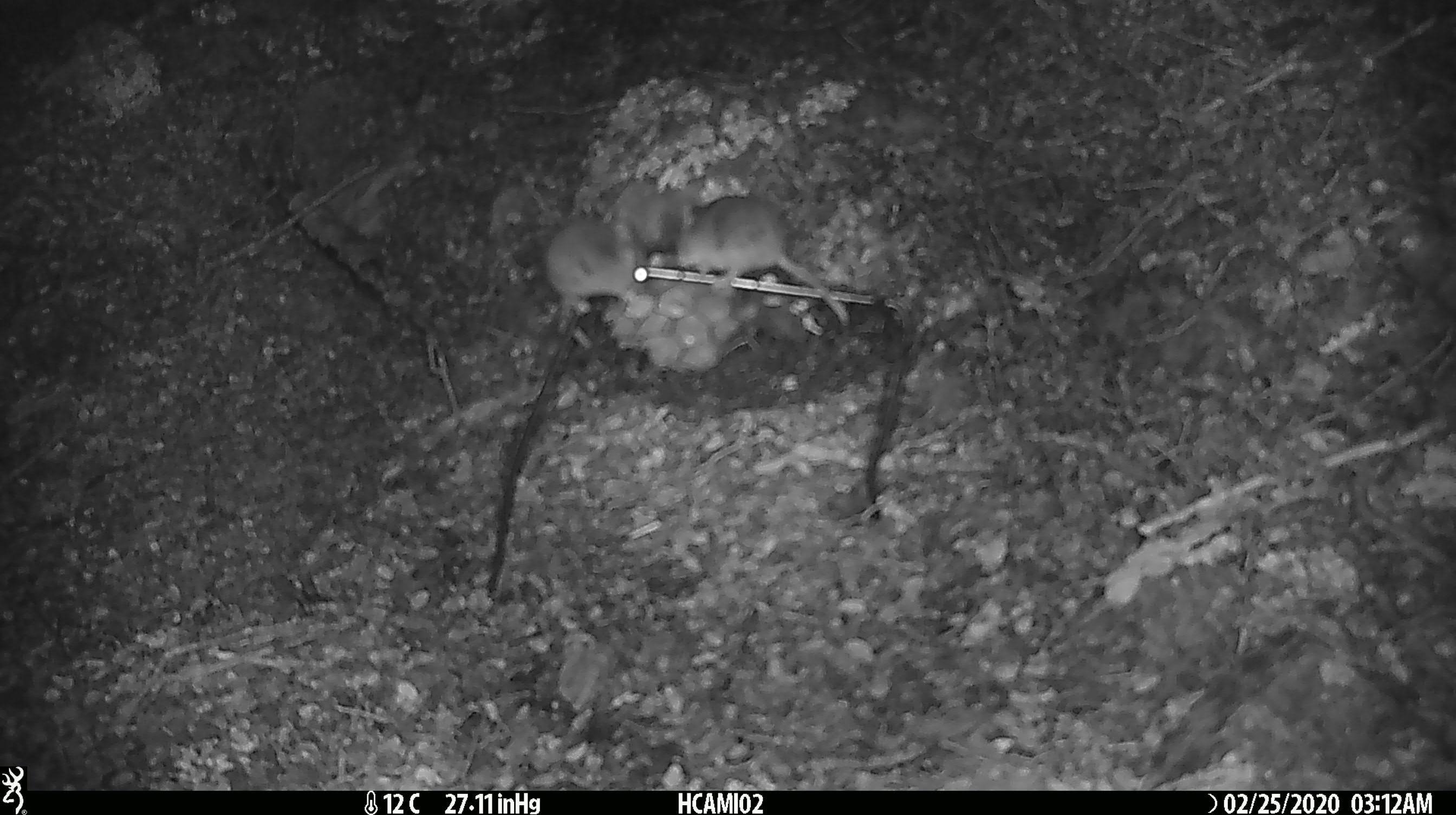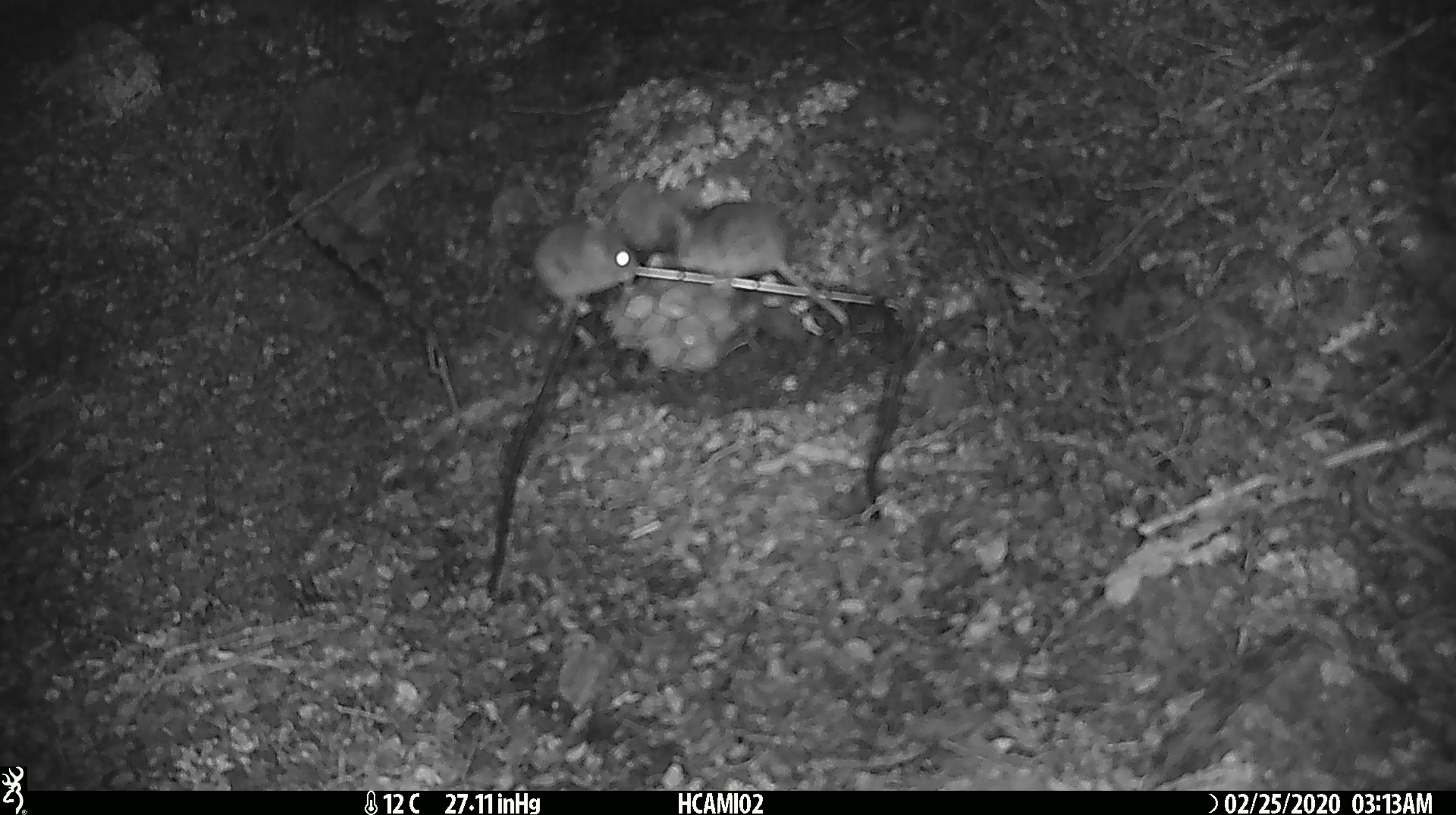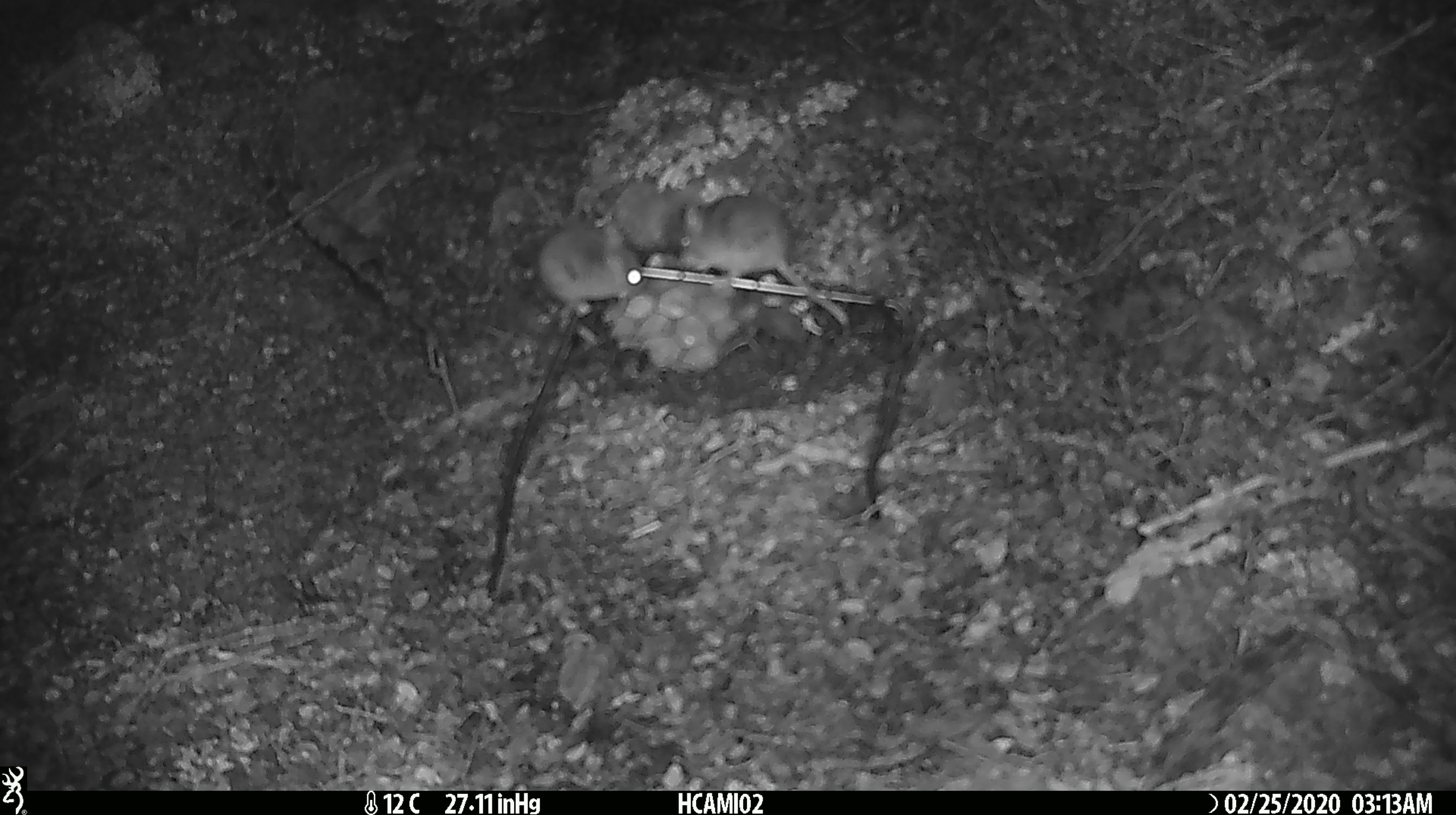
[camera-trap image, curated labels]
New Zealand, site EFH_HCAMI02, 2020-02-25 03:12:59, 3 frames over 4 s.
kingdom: Animalia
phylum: Chordata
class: Mammalia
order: Rodentia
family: Muridae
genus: Mus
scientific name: Mus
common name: mouse